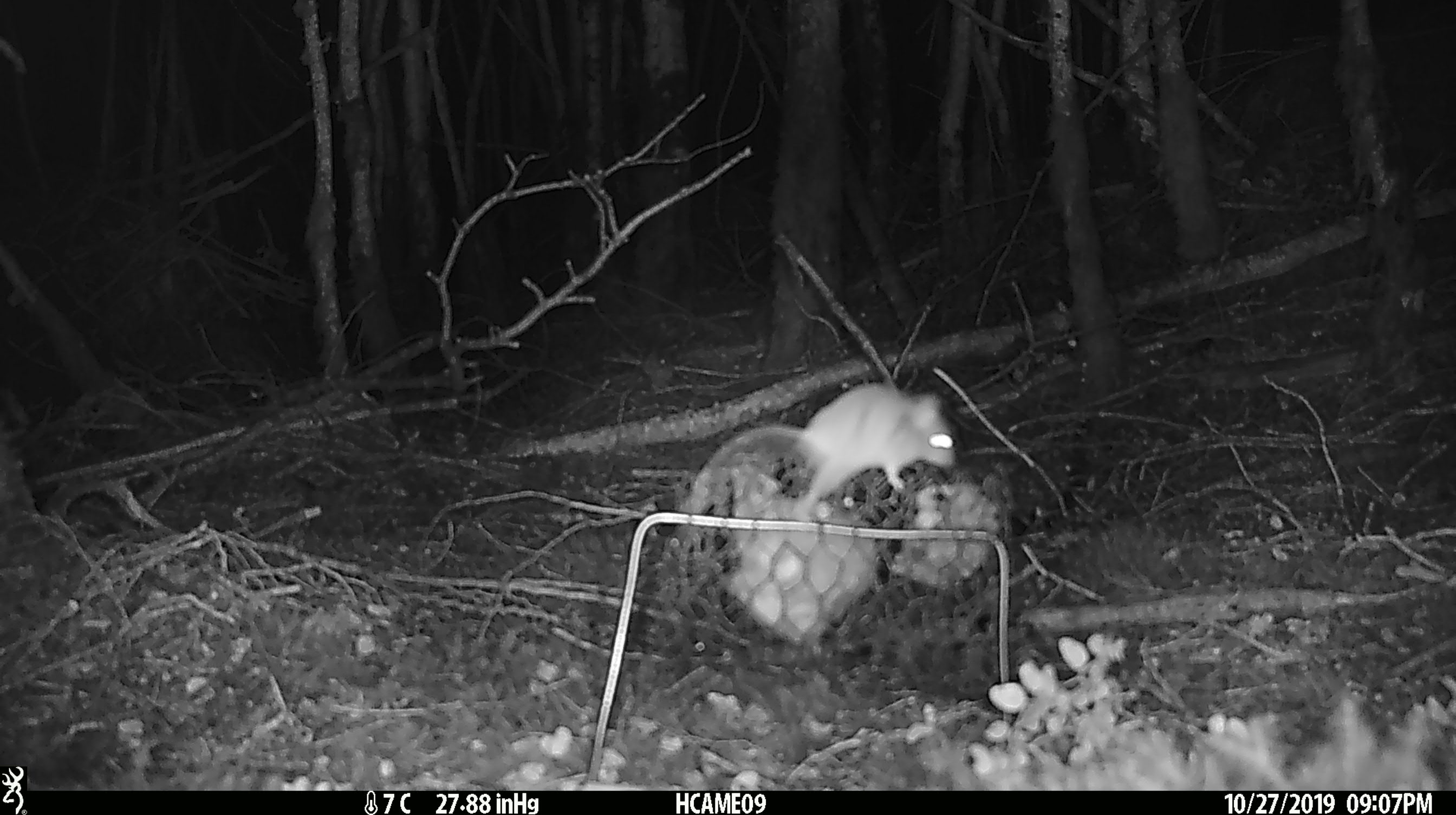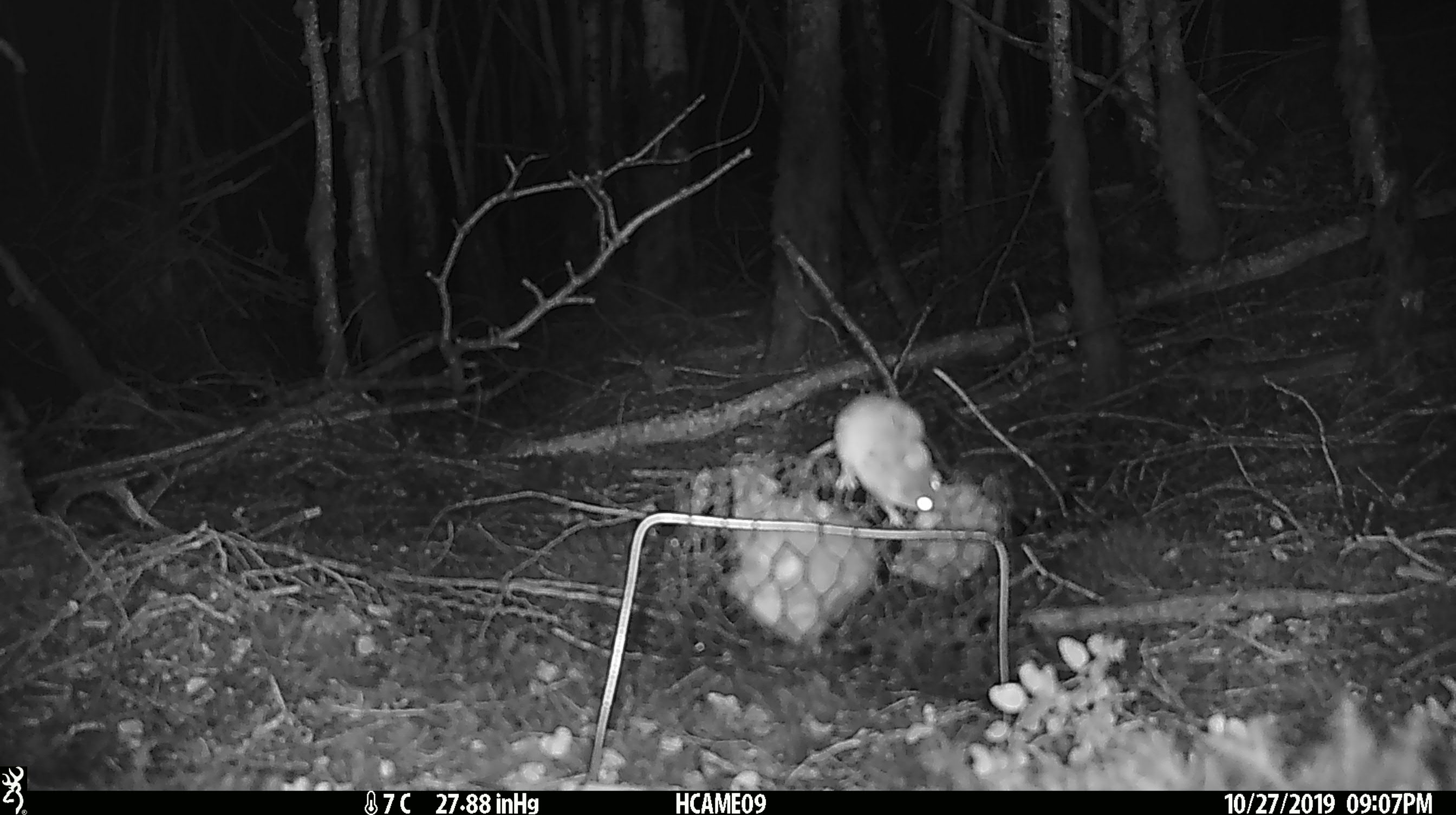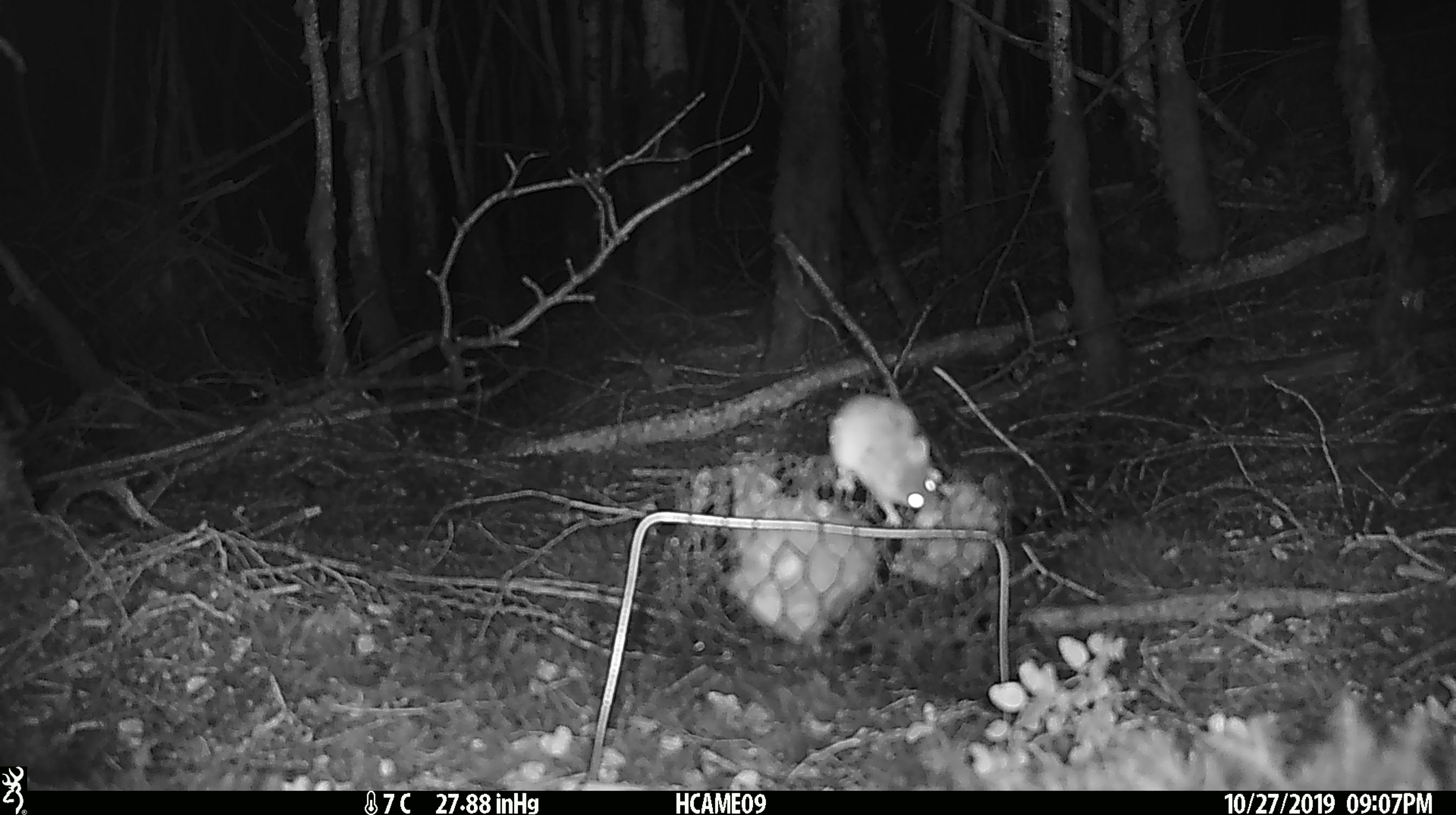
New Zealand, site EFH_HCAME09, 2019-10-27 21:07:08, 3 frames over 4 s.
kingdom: Animalia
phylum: Chordata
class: Mammalia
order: Rodentia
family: Muridae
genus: Mus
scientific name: Mus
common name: mouse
Mouse (Mus).